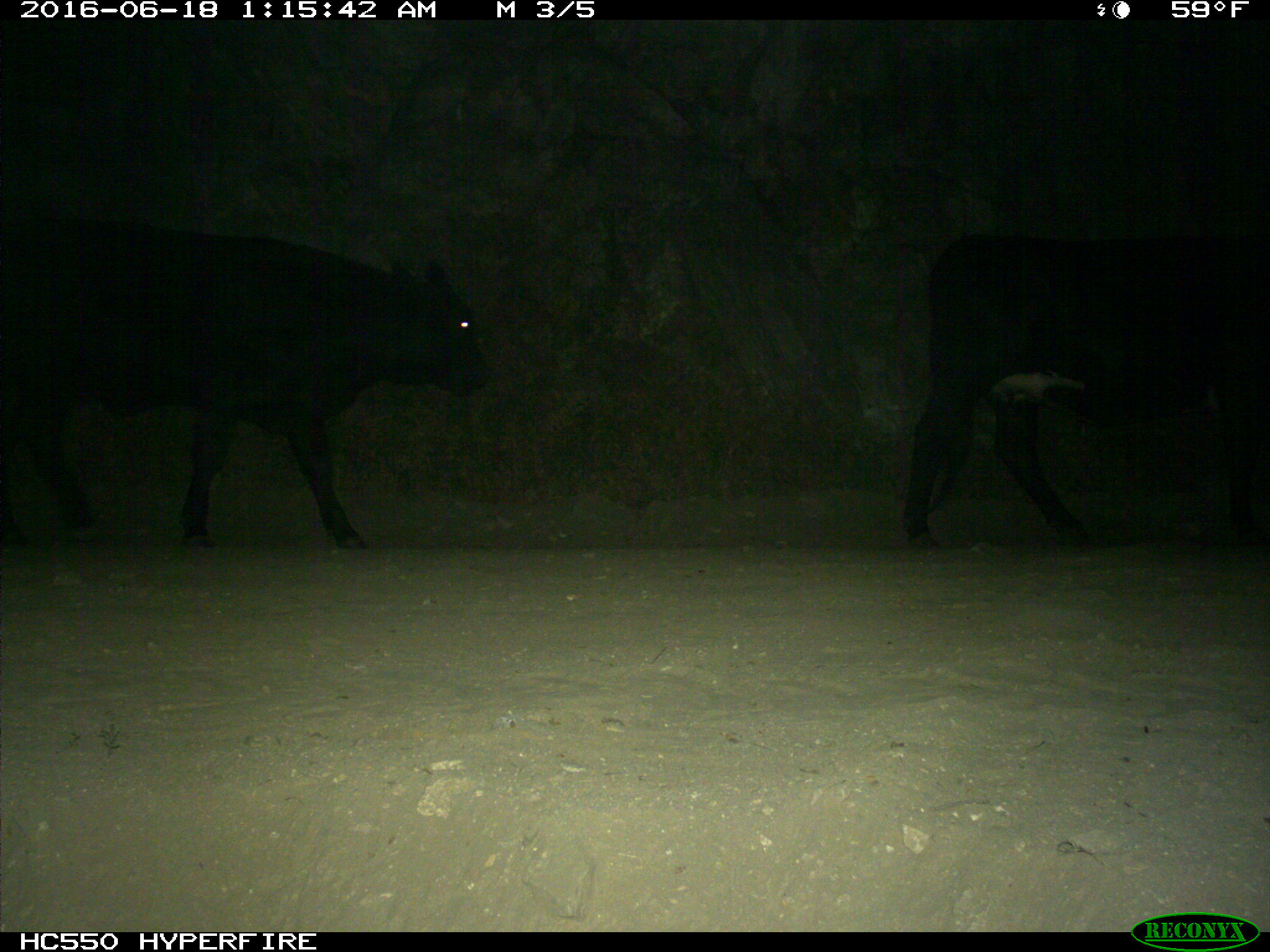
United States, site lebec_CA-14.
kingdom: Animalia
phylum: Chordata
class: Mammalia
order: Artiodactyla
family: Bovidae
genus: Bos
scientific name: Bos taurus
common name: domestic cow